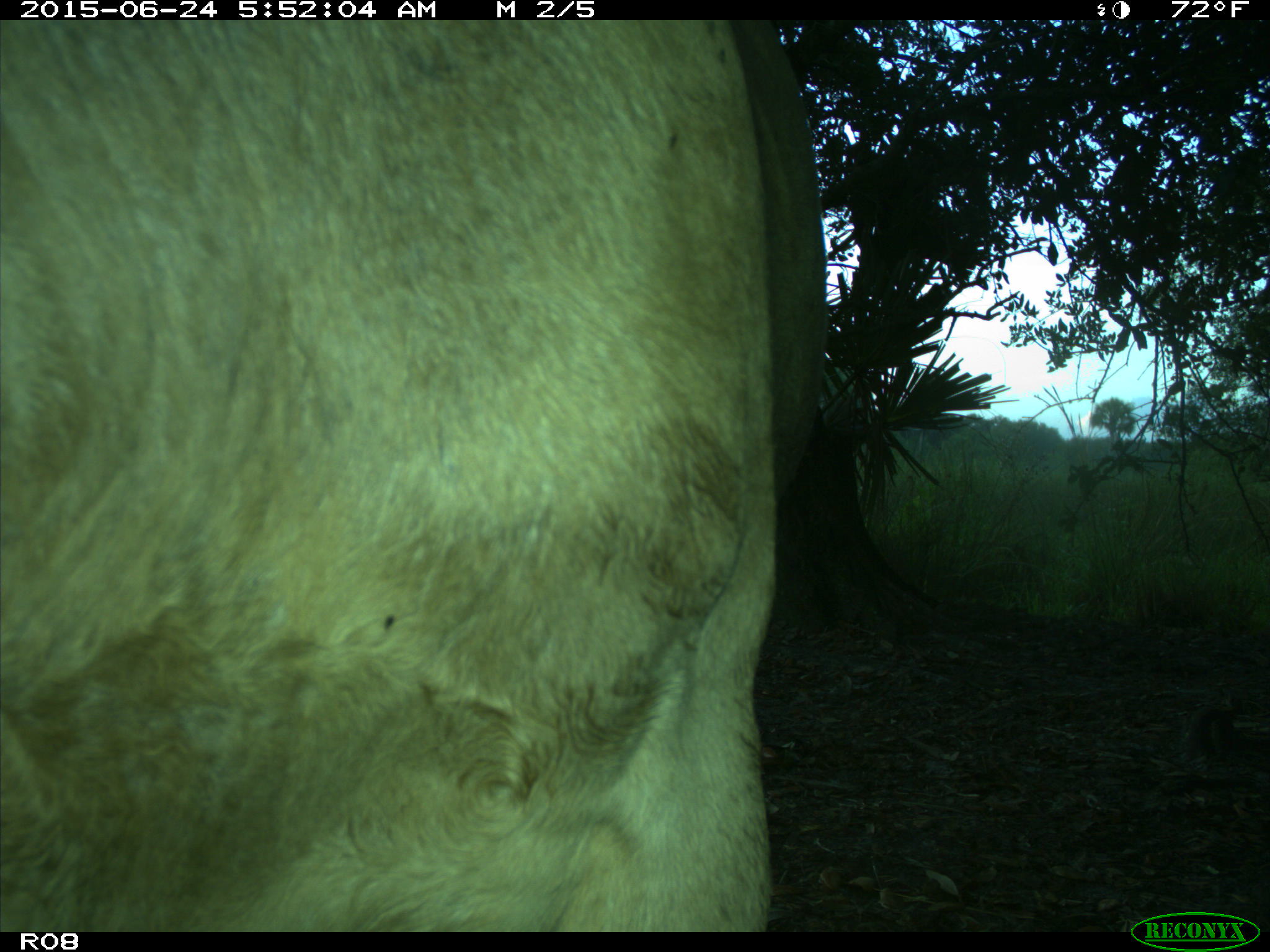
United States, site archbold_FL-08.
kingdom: Animalia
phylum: Chordata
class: Mammalia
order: Artiodactyla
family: Bovidae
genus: Bos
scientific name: Bos taurus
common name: domestic cow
Bos taurus (domestic cow).